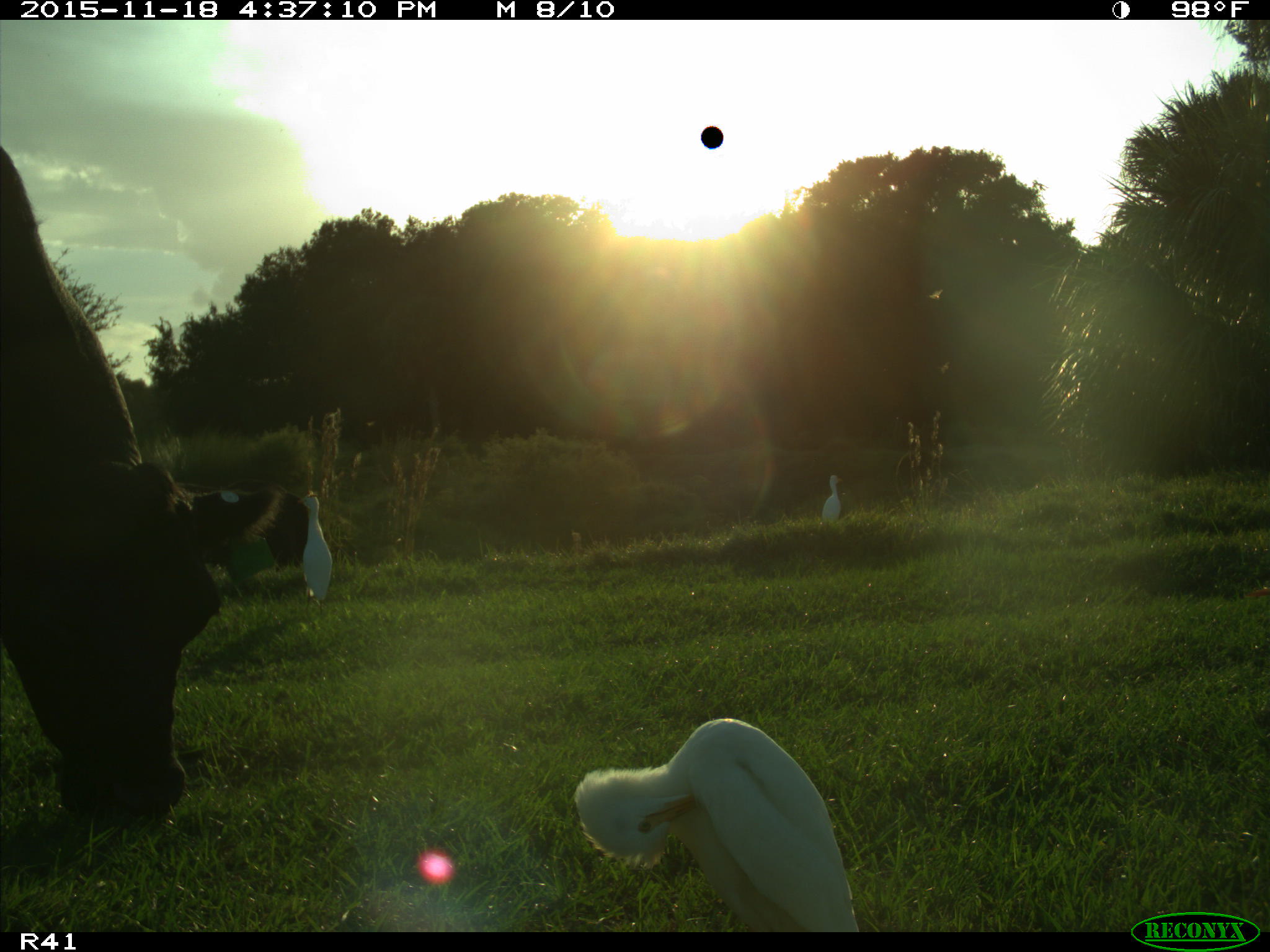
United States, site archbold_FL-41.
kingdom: Animalia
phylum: Chordata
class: Mammalia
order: Artiodactyla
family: Bovidae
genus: Bos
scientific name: Bos taurus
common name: domestic cow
Bos taurus (domestic cow).